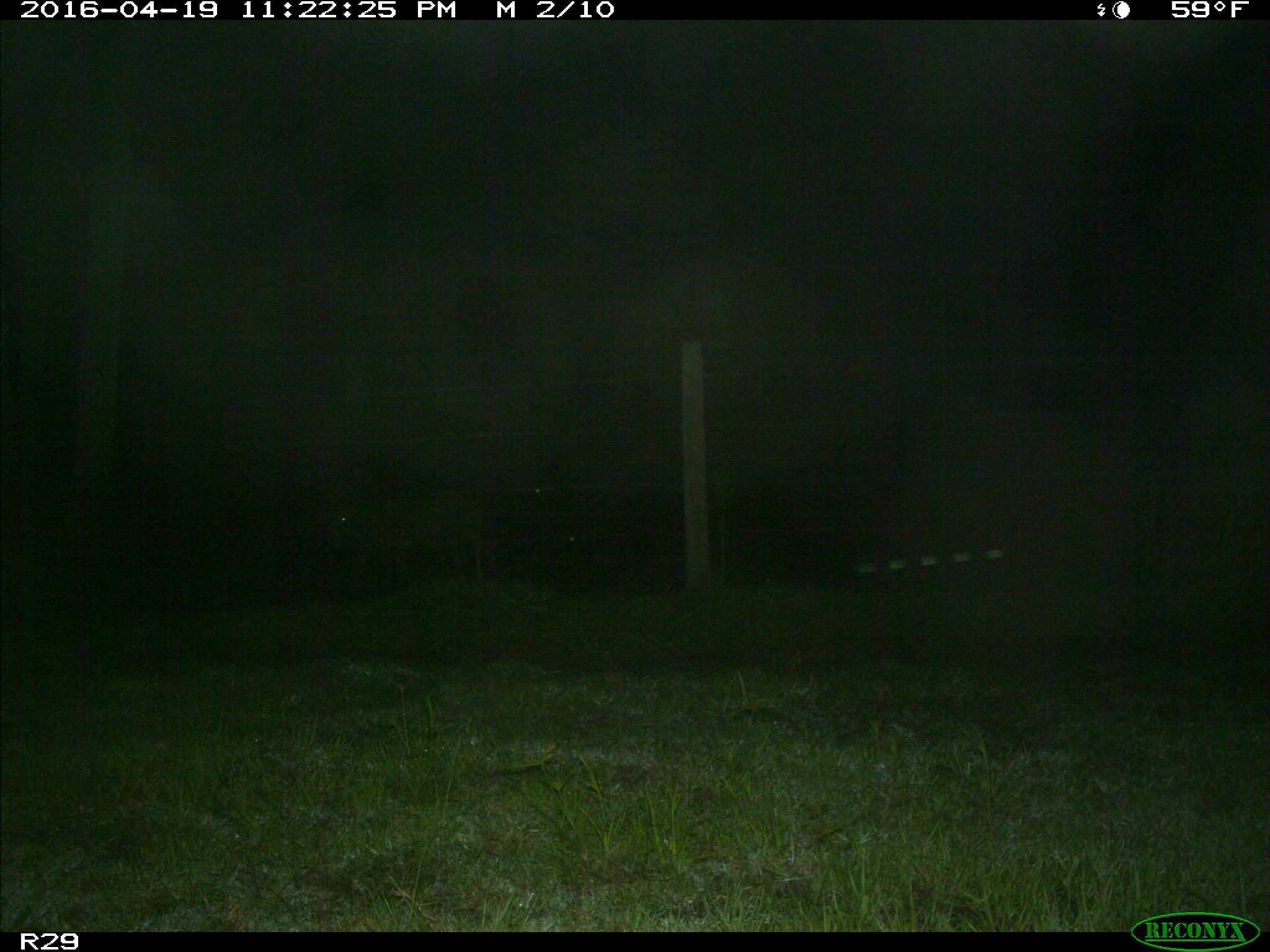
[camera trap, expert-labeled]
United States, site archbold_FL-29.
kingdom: Animalia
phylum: Chordata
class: Mammalia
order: Artiodactyla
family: Bovidae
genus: Bos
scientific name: Bos taurus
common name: domestic cow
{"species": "Bos taurus (domestic cow)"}